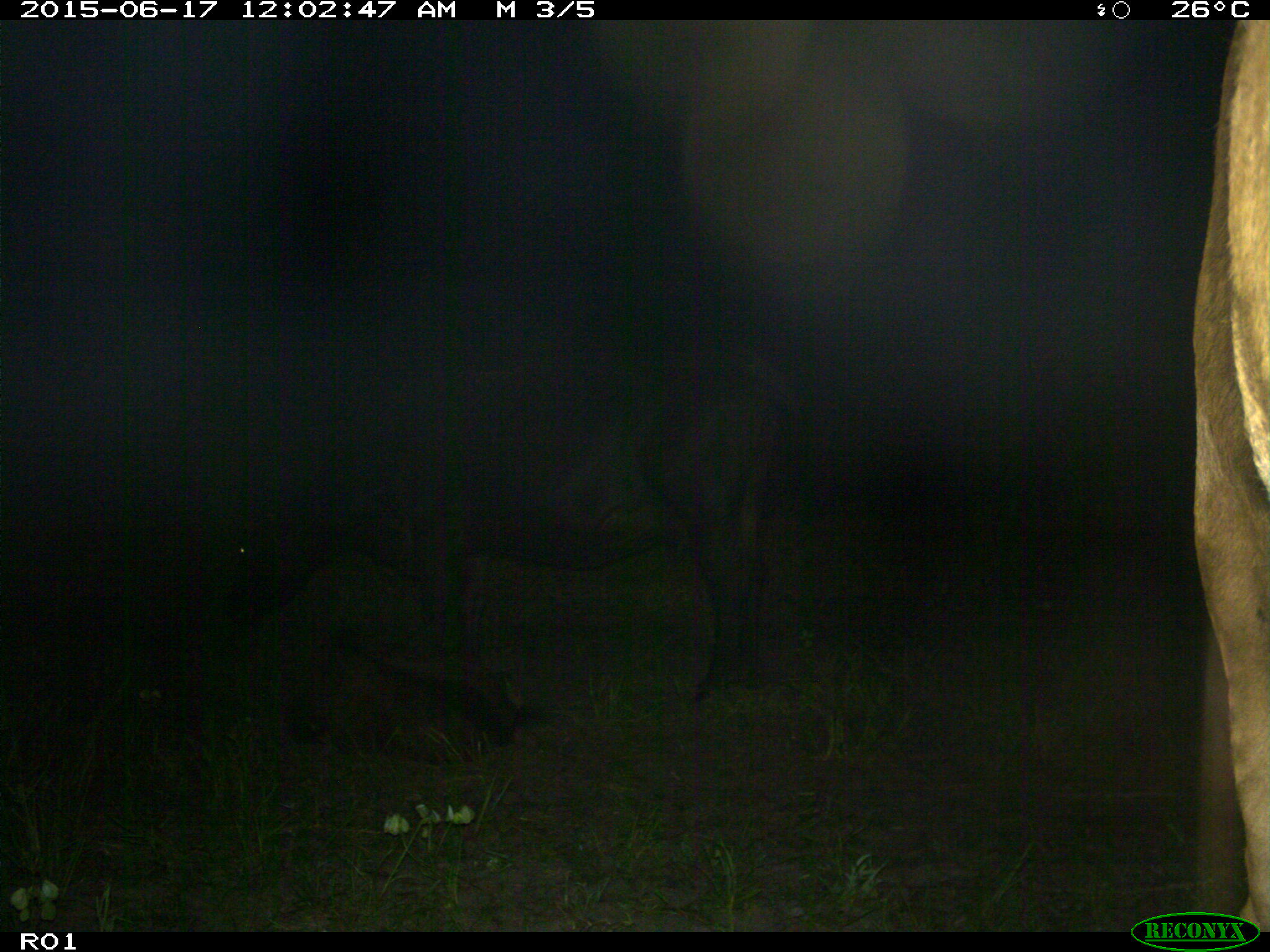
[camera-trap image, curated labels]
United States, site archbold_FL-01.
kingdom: Animalia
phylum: Chordata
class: Mammalia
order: Artiodactyla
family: Bovidae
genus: Bos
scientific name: Bos taurus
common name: domestic cow